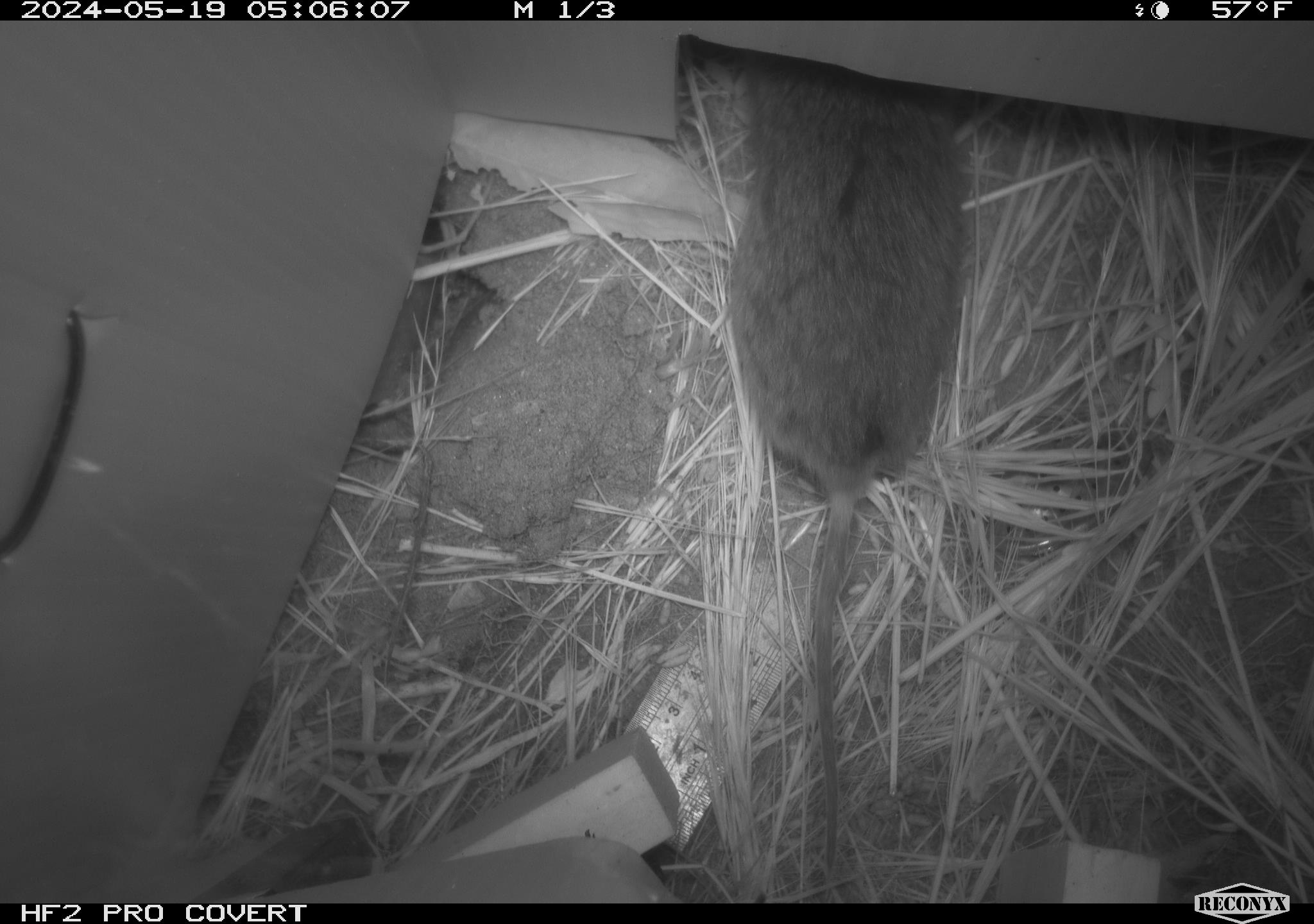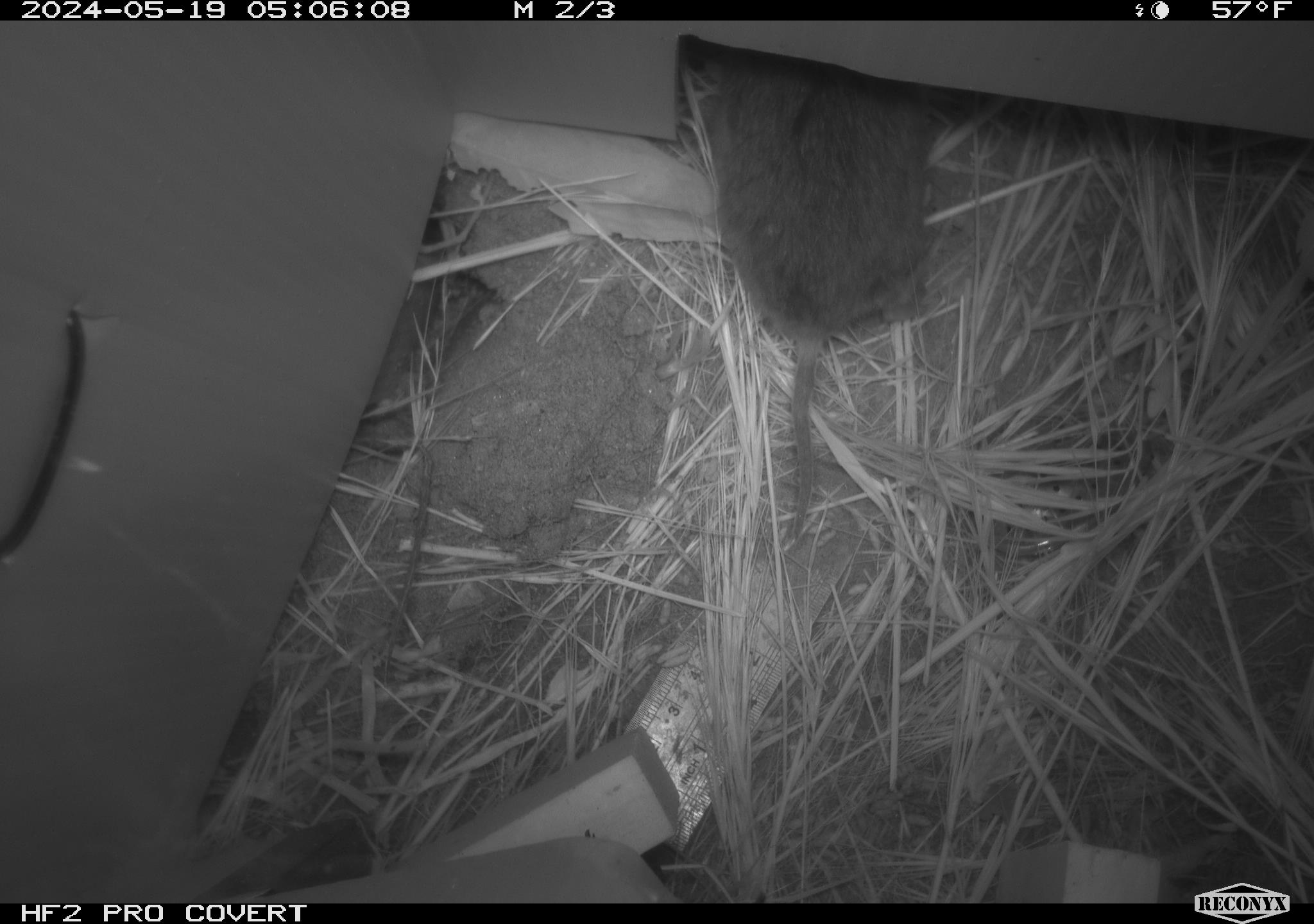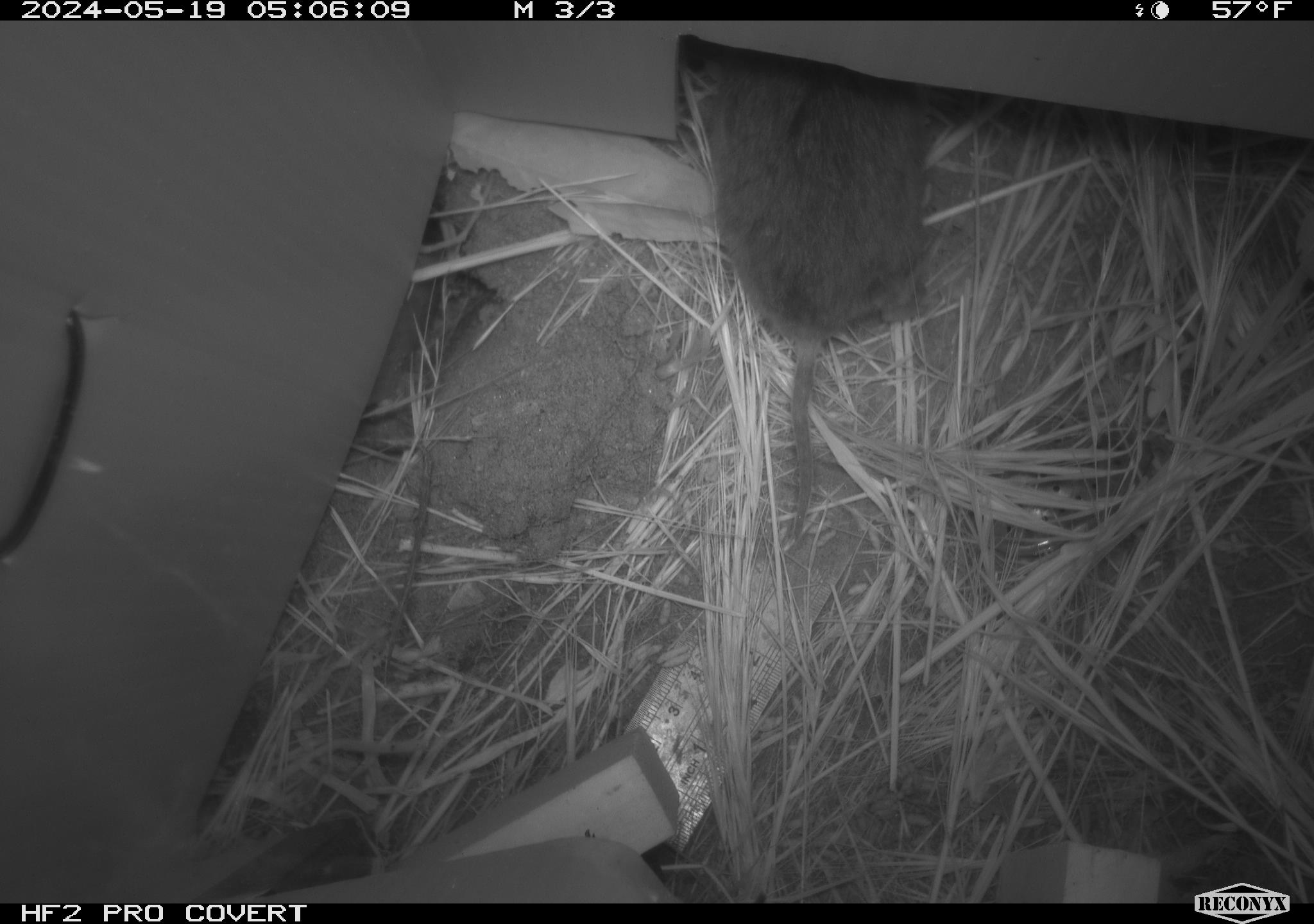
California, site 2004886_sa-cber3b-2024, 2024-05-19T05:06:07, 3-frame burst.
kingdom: Animalia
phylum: Chordata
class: Mammalia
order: Rodentia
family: Cricetidae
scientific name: Arvicolinae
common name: voles, lemmings, and muskrats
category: arvicolinae subfamily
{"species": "arvicolinae subfamily (voles, lemmings, and muskrats) (Arvicolinae)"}